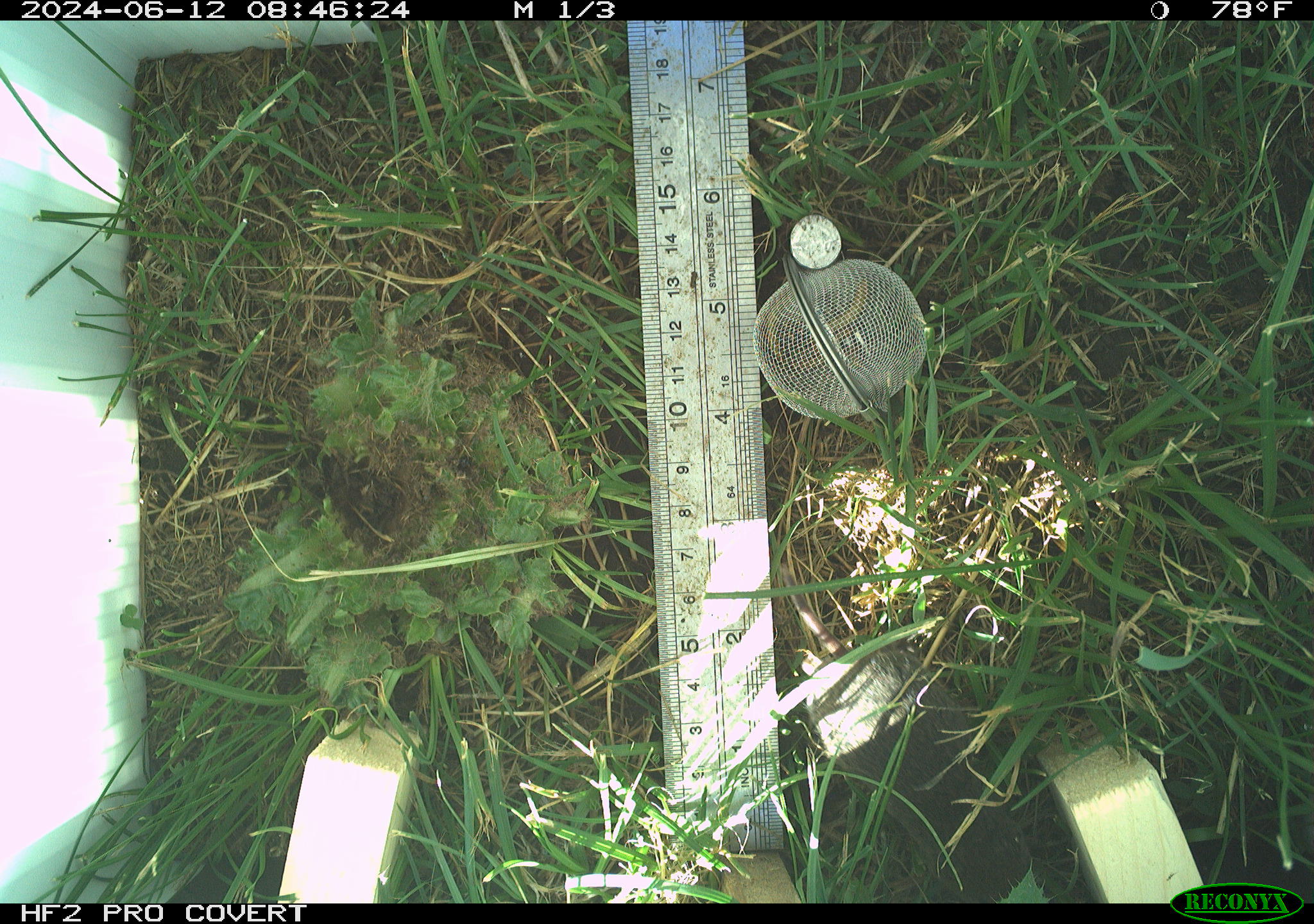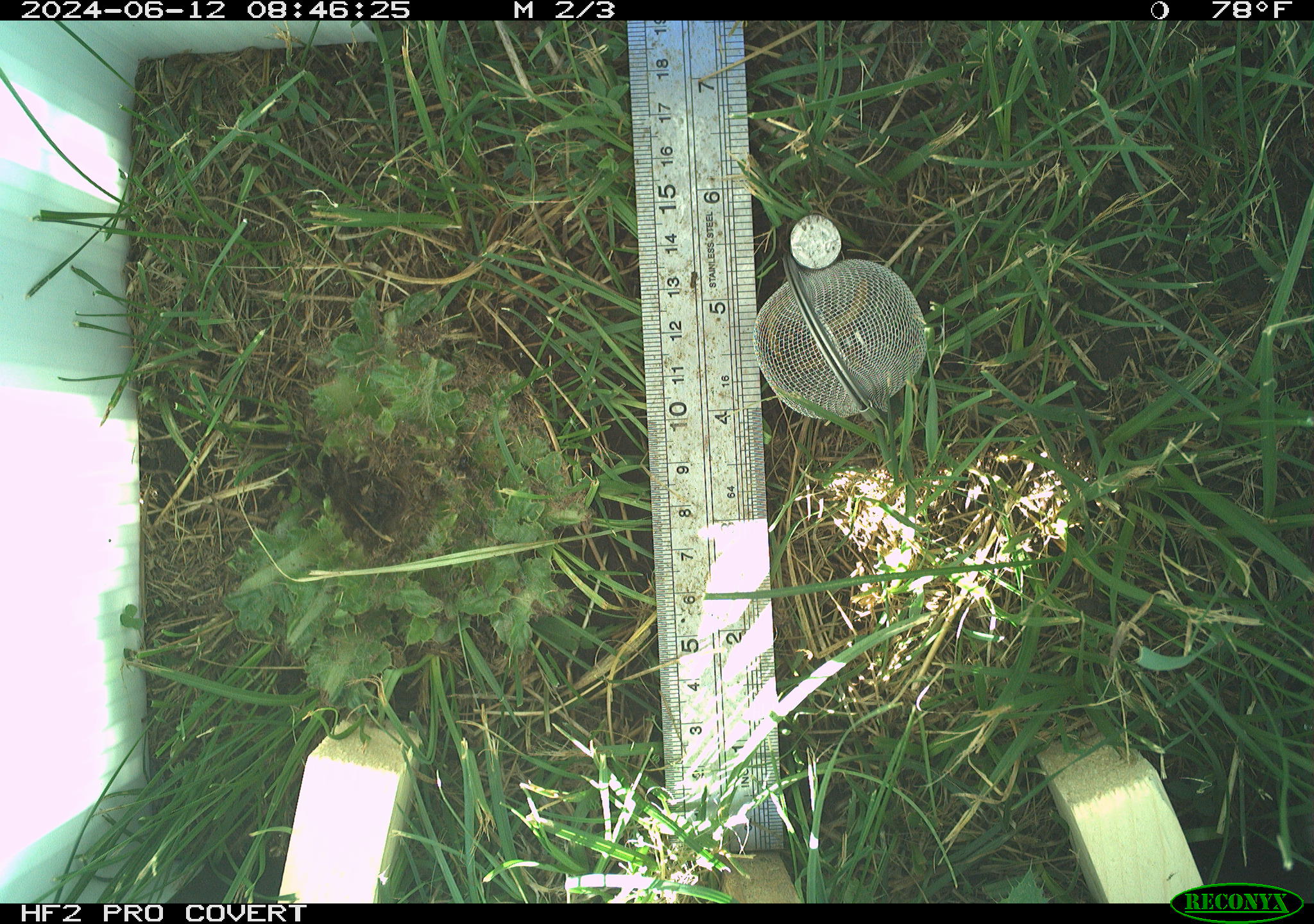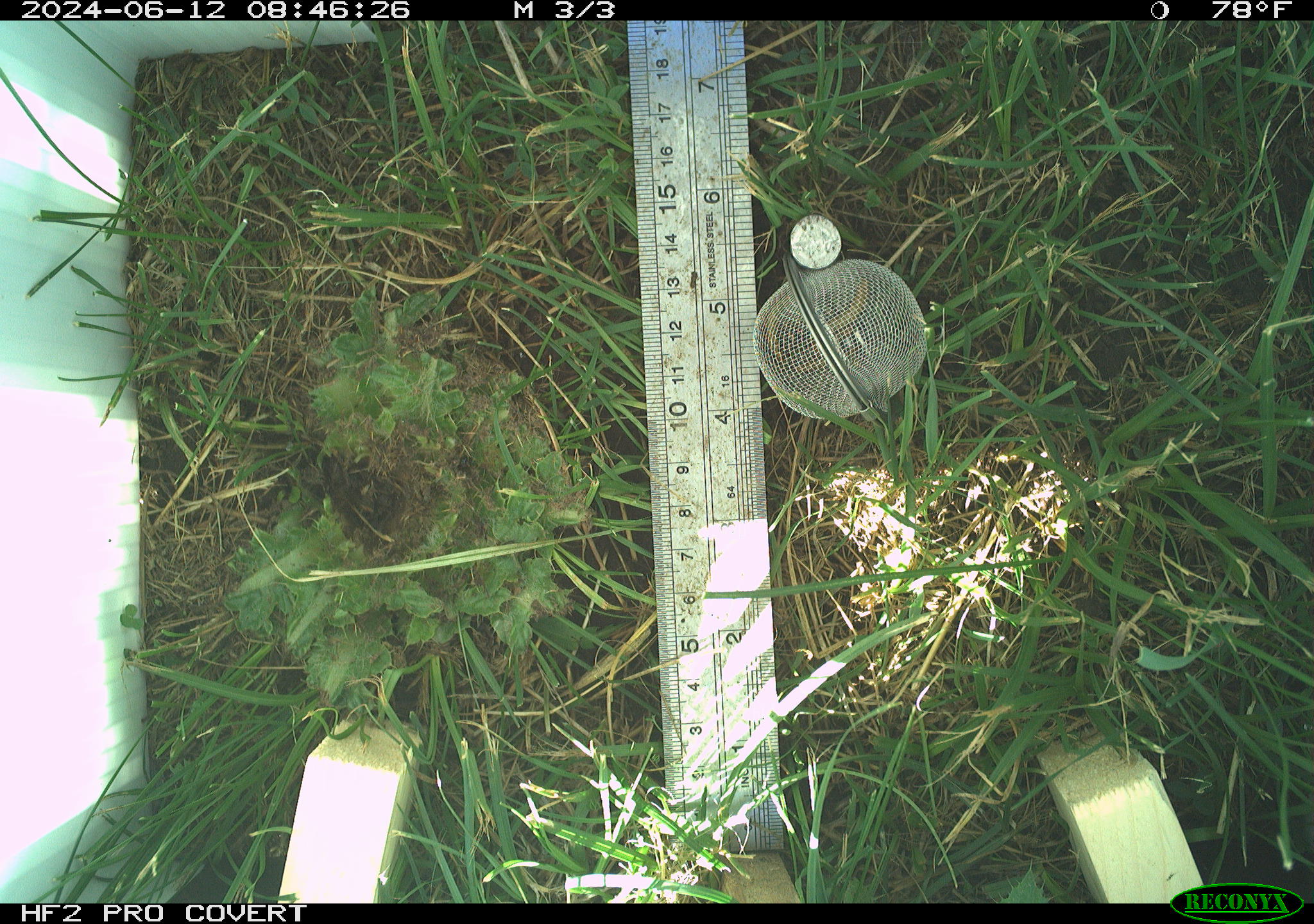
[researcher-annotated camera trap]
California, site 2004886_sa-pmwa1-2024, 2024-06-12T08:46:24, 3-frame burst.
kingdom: Animalia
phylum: Chordata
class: Mammalia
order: Rodentia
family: Cricetidae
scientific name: Arvicolinae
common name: voles, lemmings, and muskrats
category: arvicolinae subfamily